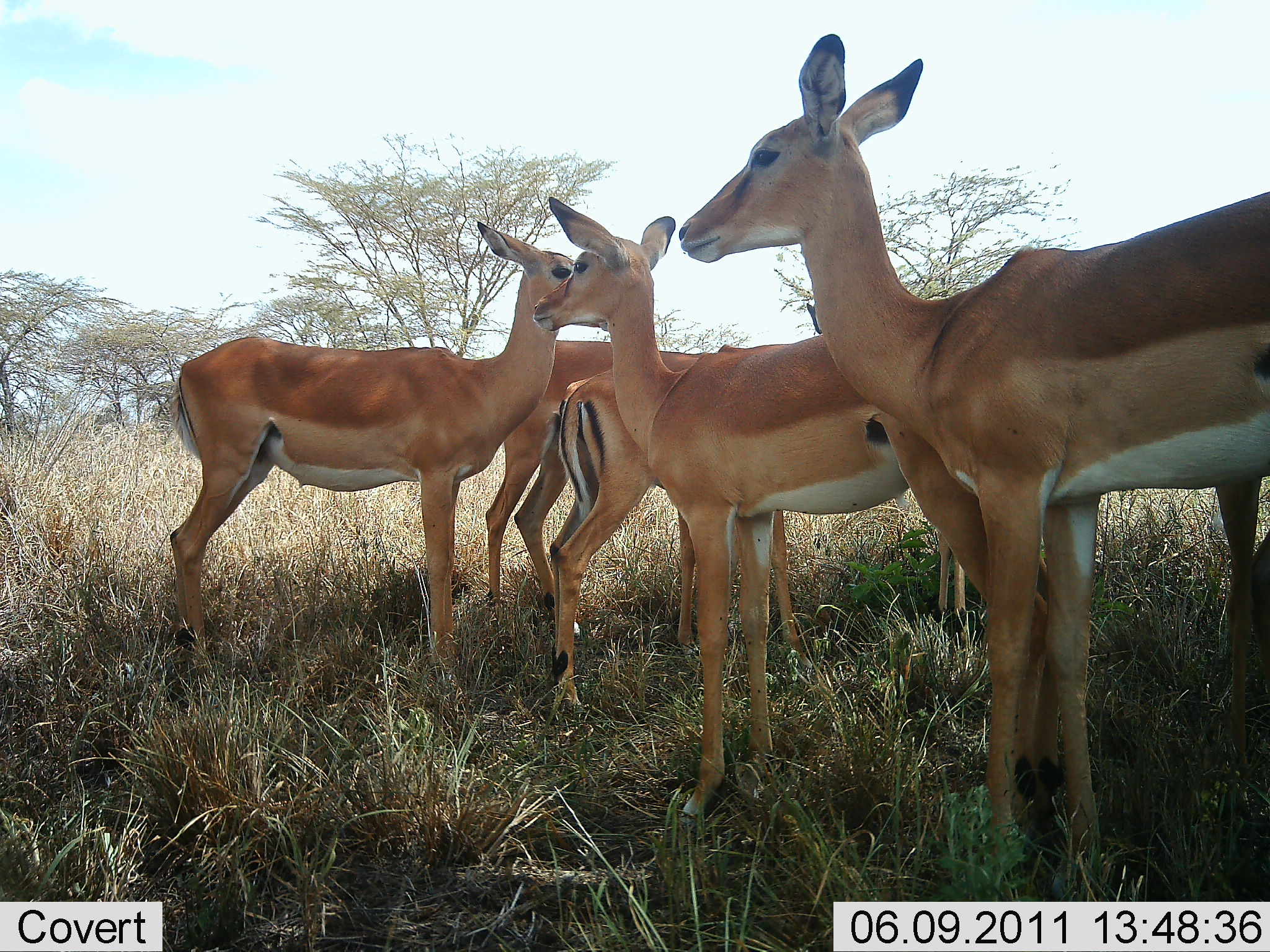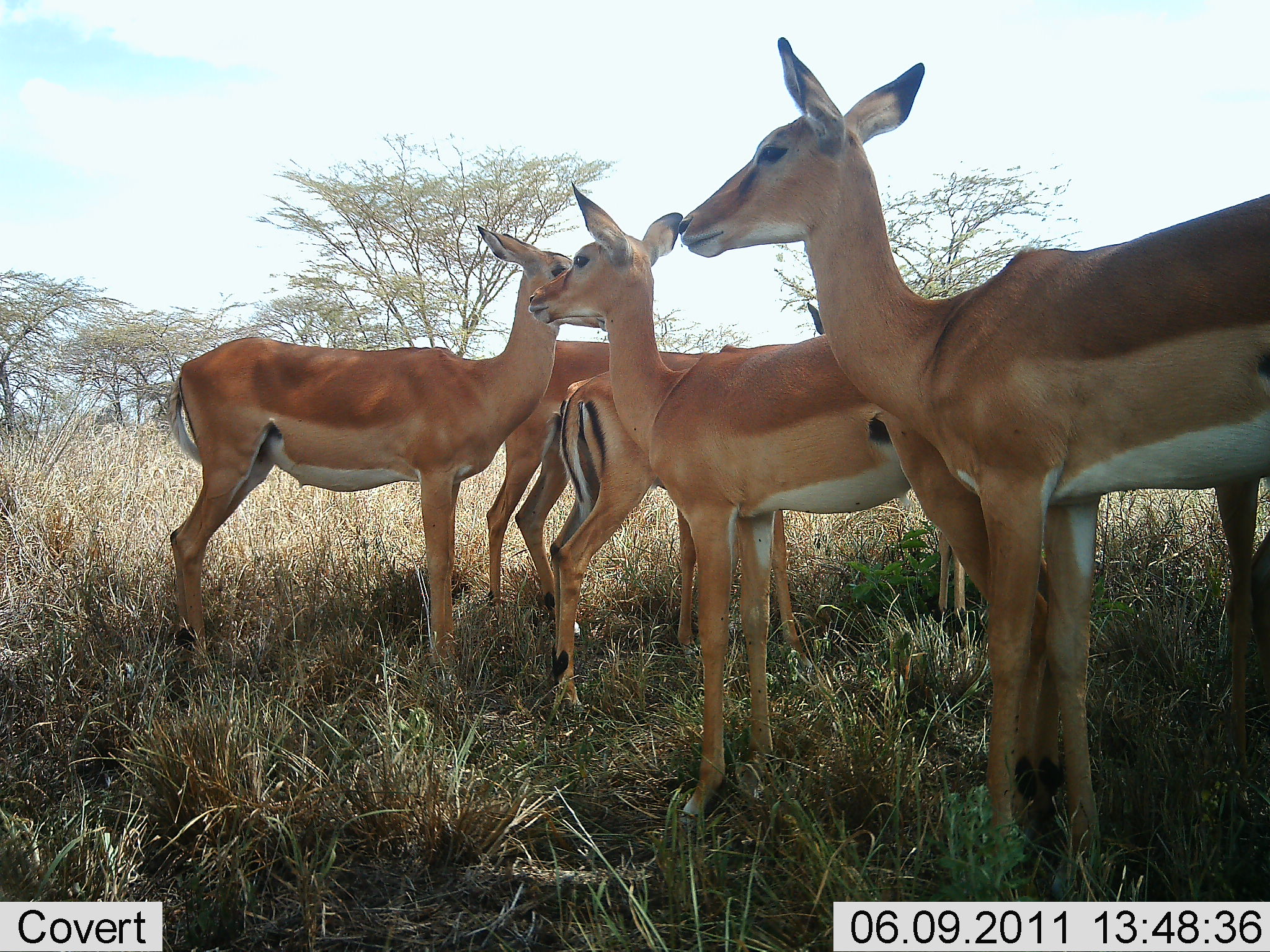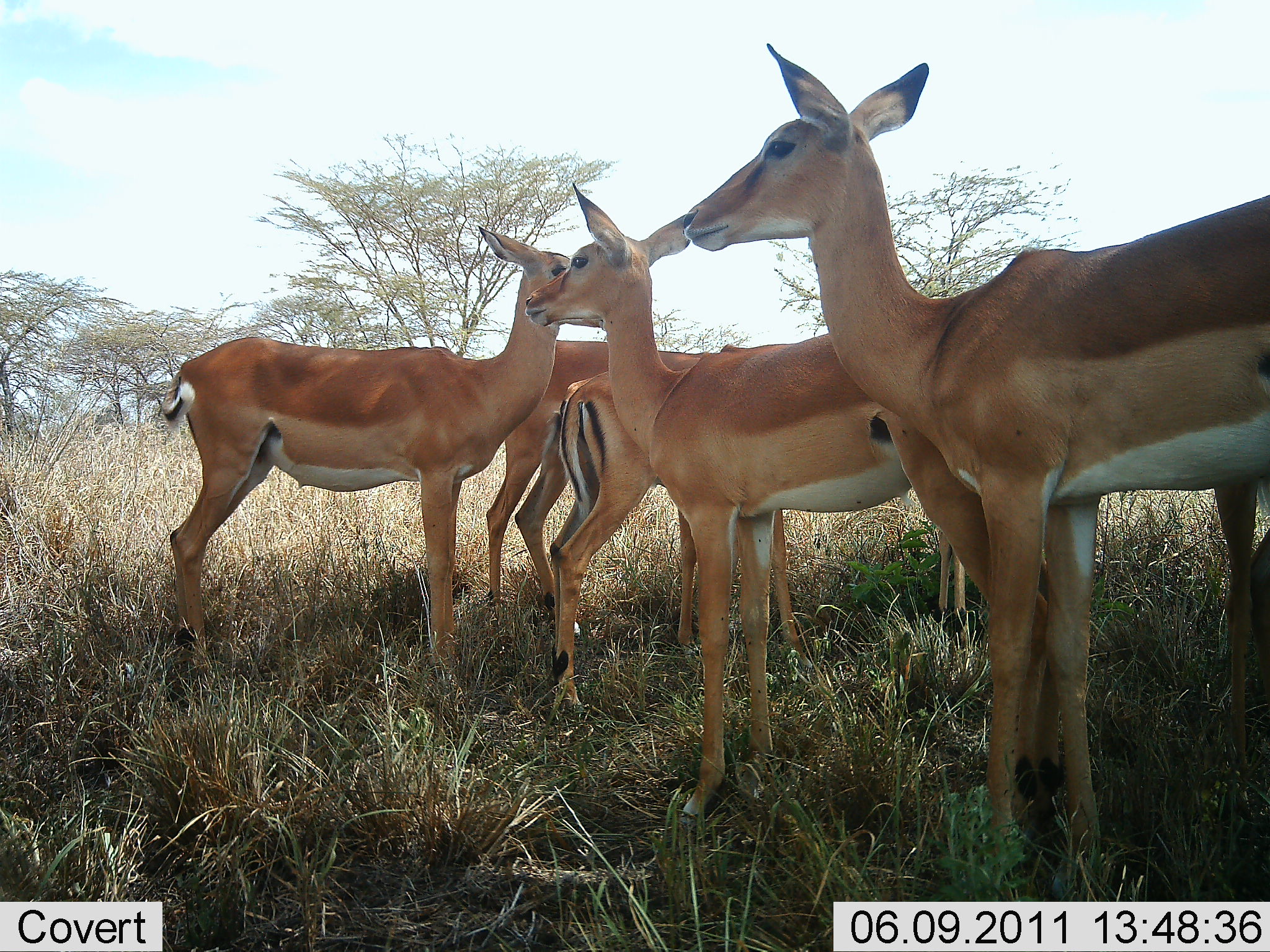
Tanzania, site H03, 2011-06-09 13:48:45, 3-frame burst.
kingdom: Animalia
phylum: Chordata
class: Mammalia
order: Artiodactyla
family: Bovidae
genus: Nanger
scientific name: Nanger granti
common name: grant's gazelle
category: gazellegrants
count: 5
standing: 100%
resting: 0%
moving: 0%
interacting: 30%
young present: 20%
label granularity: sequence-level